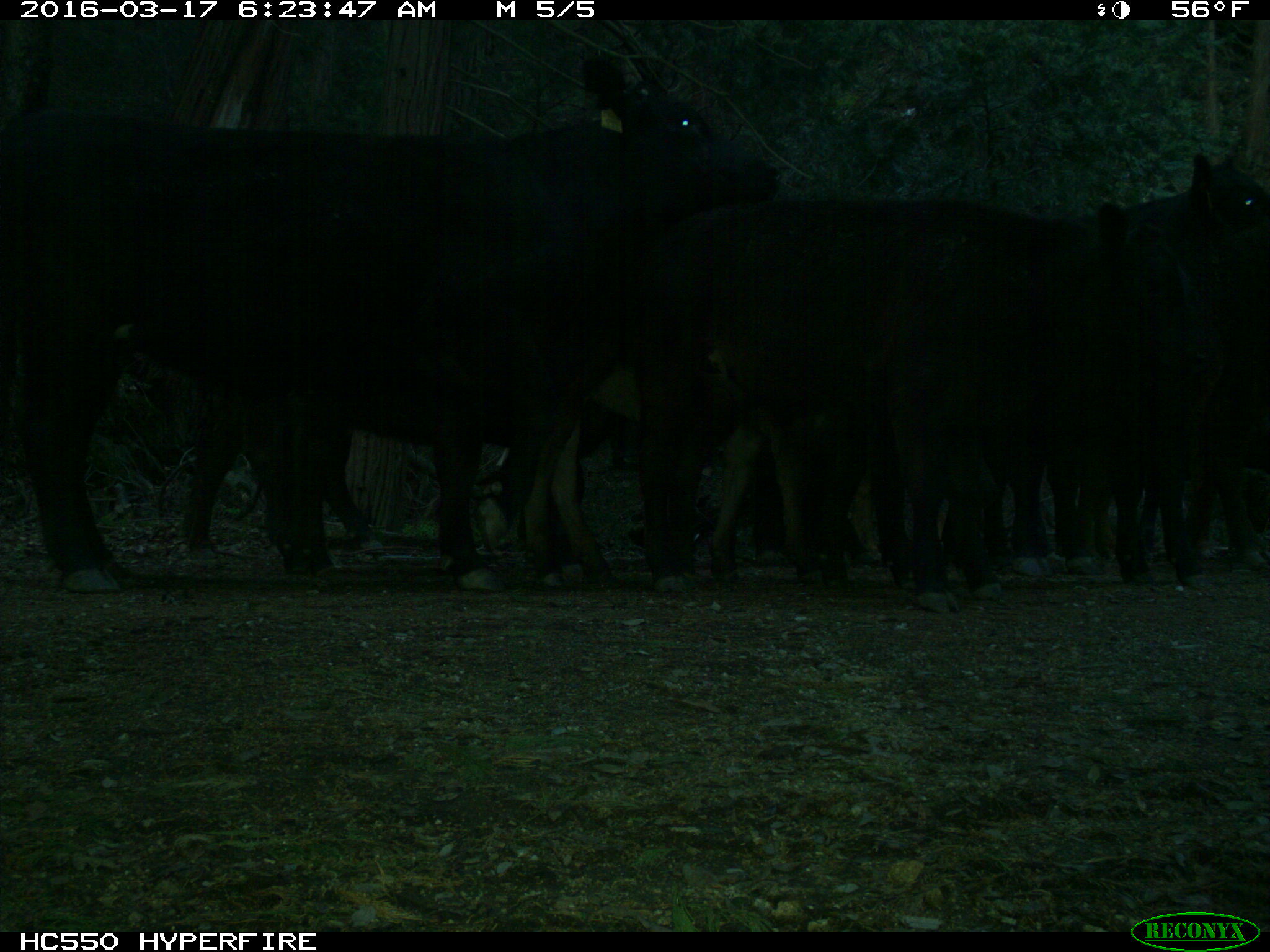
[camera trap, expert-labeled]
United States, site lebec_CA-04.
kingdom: Animalia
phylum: Chordata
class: Mammalia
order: Artiodactyla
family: Bovidae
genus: Bos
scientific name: Bos taurus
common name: domestic cow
Bos taurus (domestic cow).